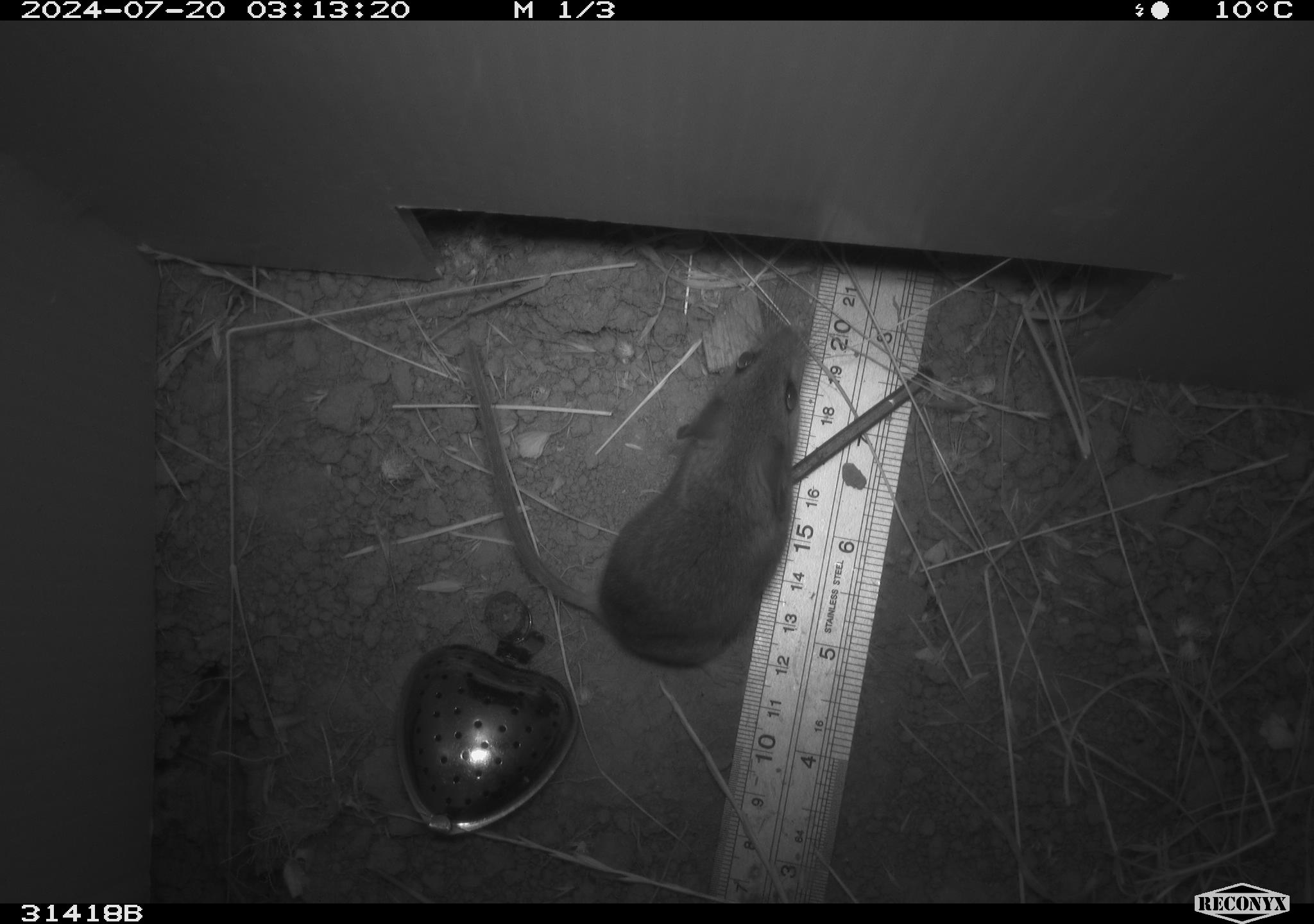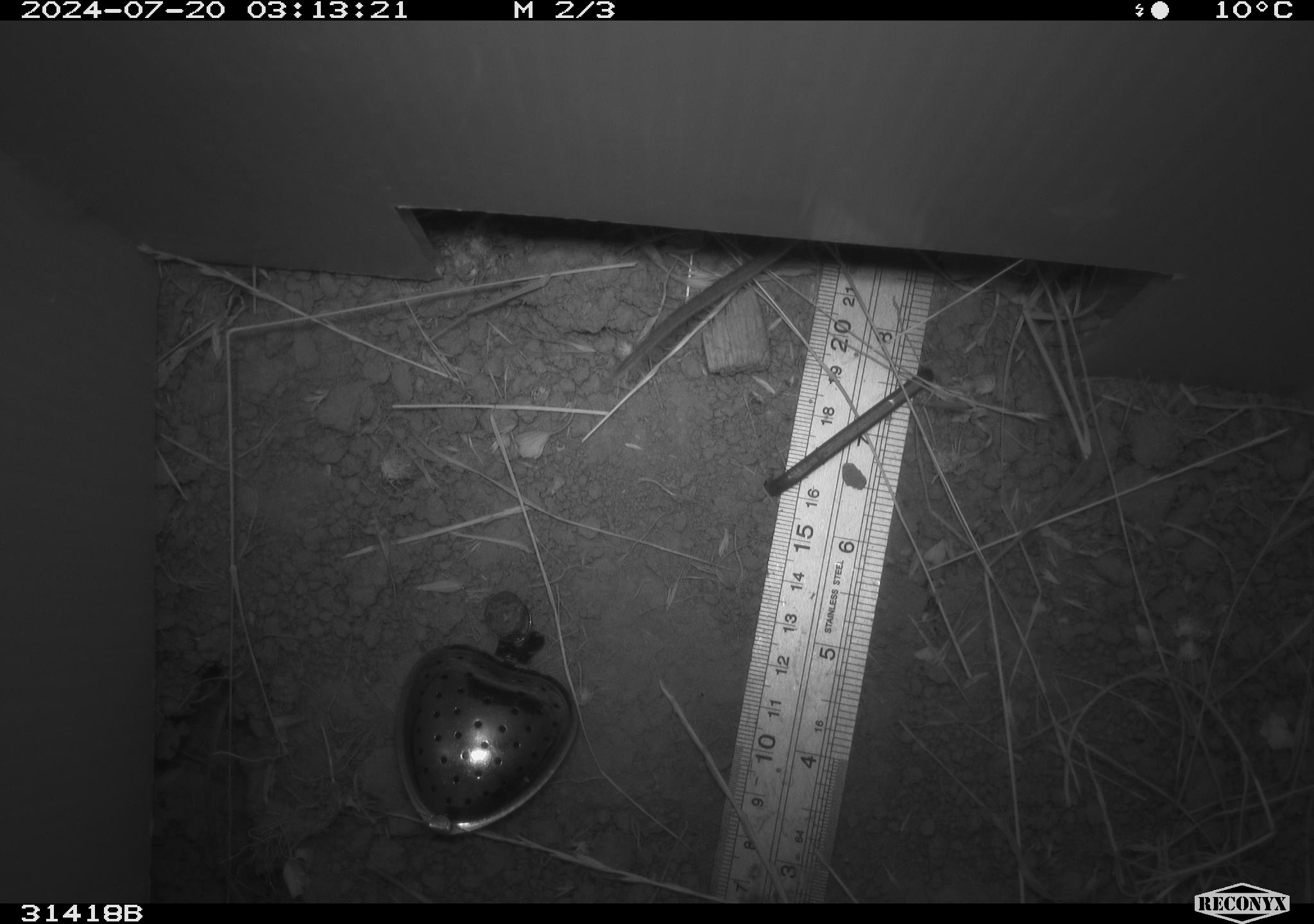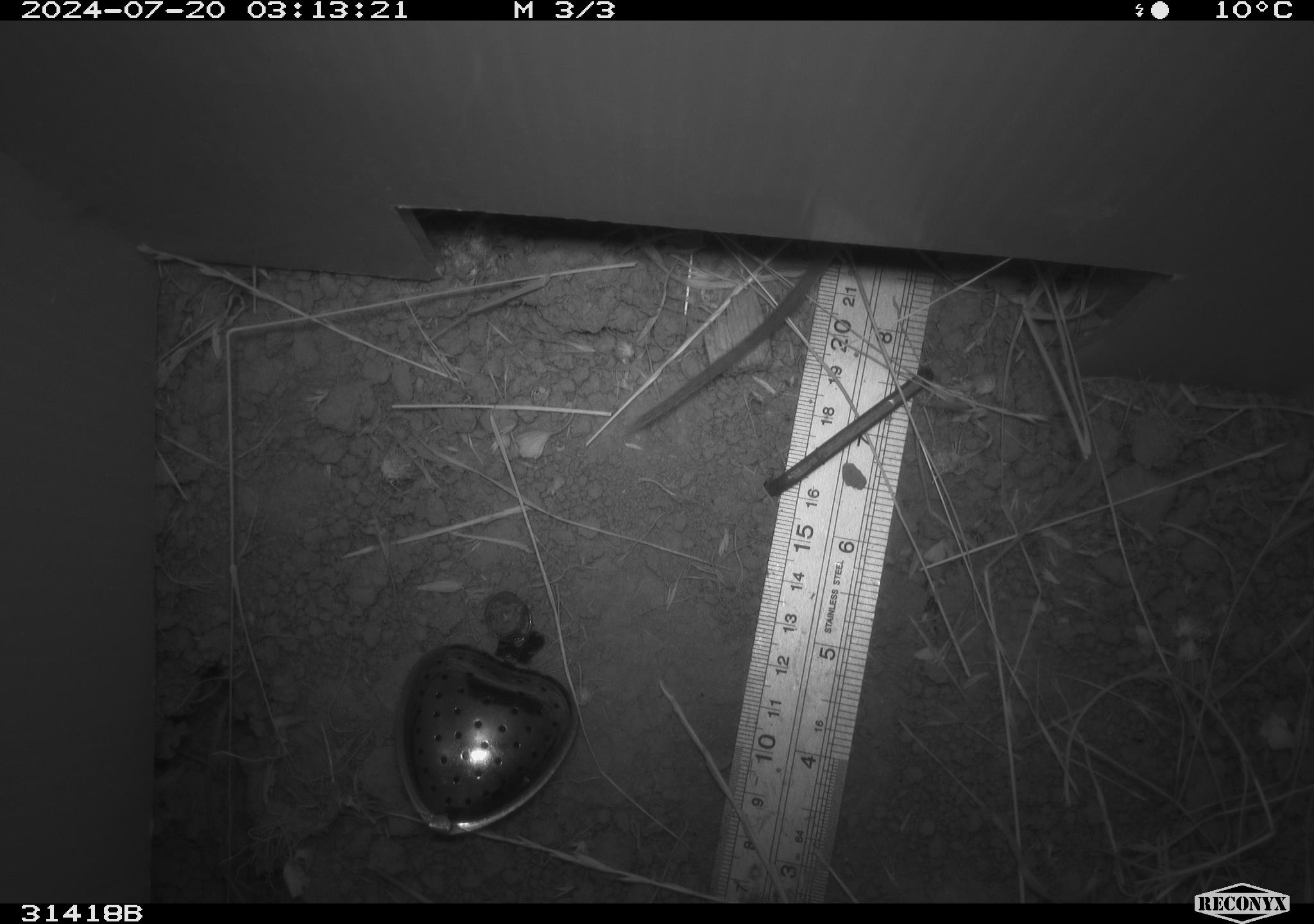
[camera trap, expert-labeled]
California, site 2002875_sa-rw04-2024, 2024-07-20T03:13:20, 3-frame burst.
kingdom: Animalia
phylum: Chordata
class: Mammalia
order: Rodentia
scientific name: Rodentia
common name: mouse species